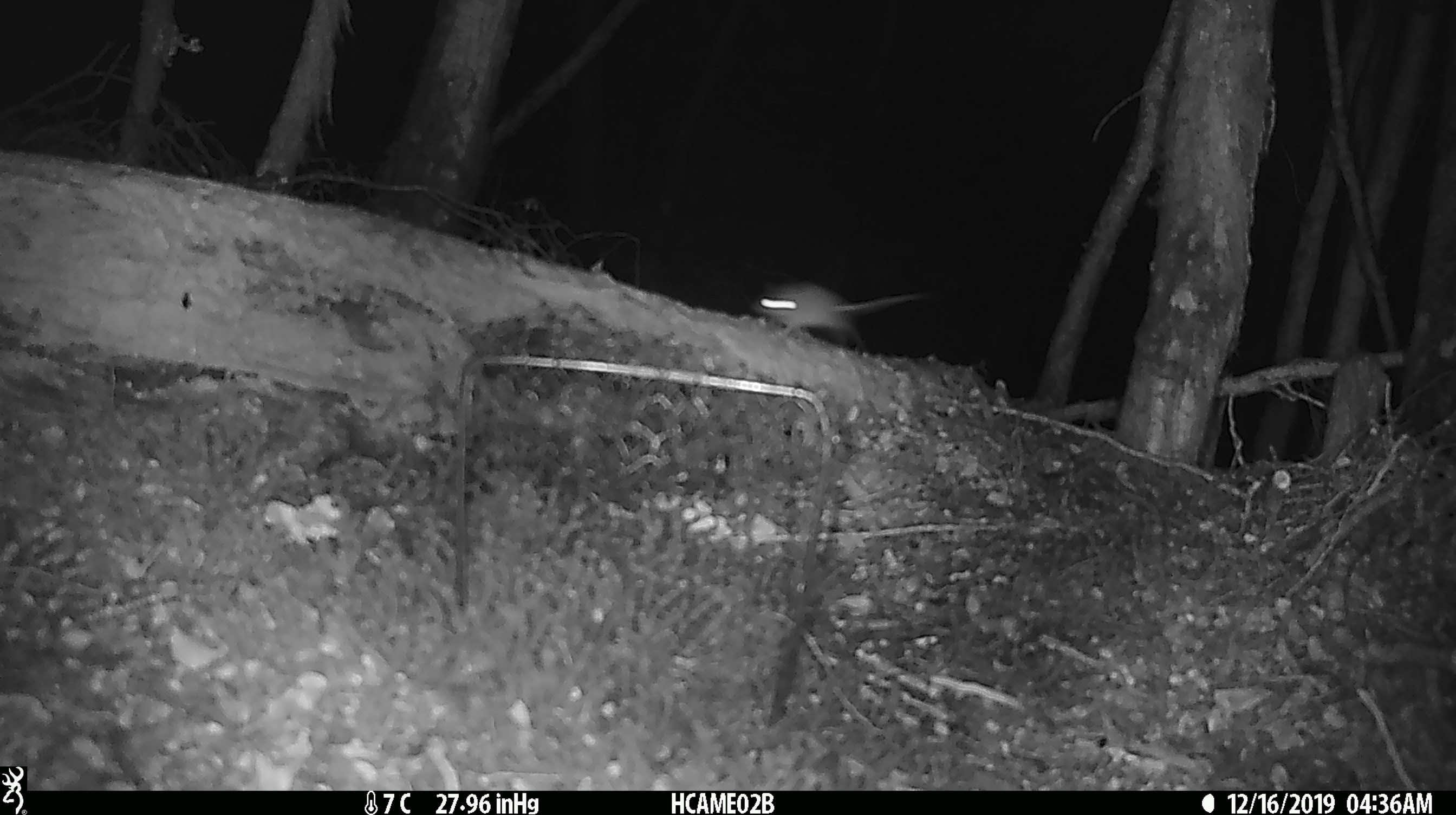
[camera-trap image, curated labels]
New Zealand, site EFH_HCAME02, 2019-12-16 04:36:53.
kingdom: Animalia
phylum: Chordata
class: Mammalia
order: Rodentia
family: Muridae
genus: Mus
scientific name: Mus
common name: mouse